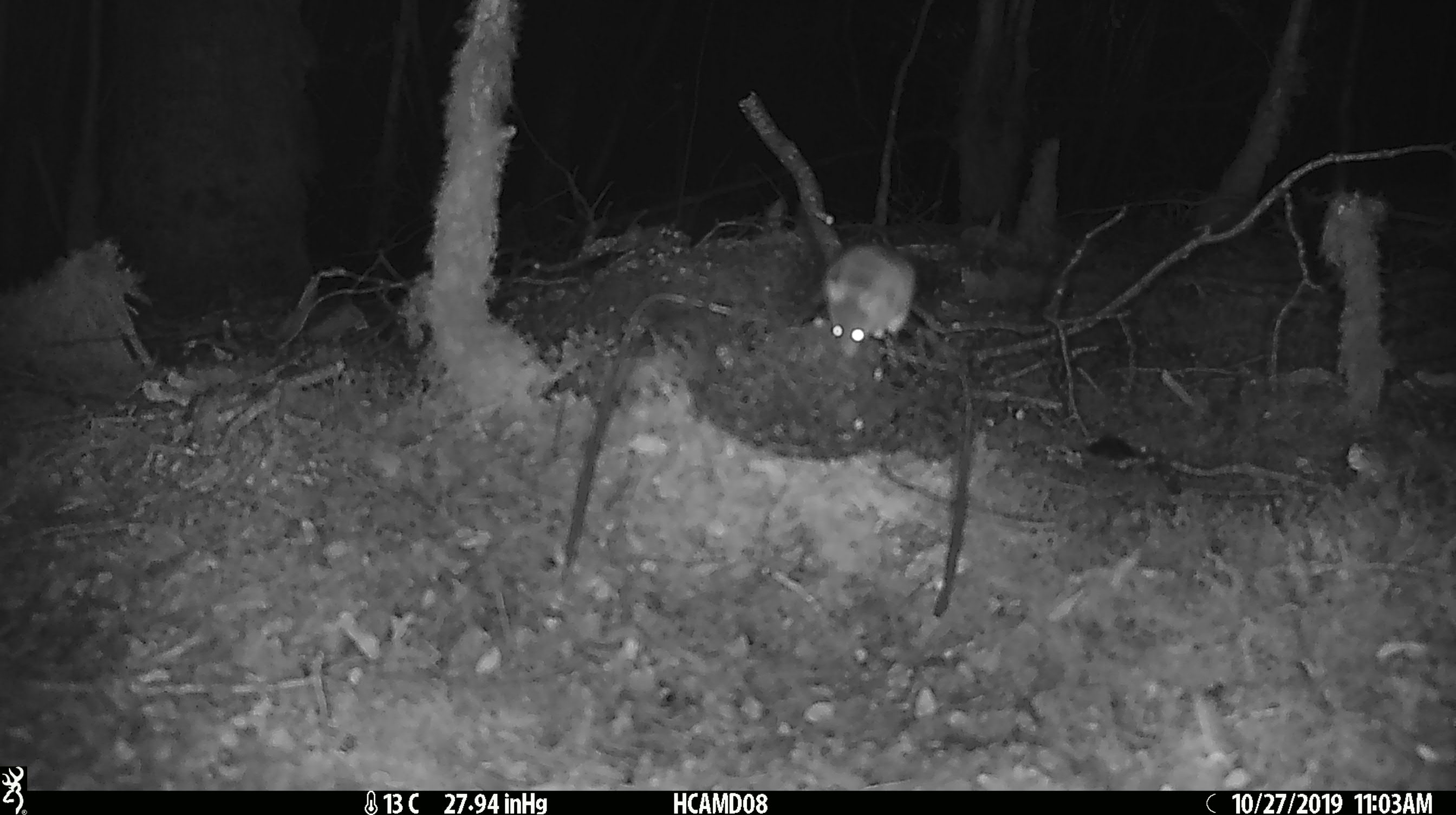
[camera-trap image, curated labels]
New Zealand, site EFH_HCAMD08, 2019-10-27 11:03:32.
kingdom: Animalia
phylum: Chordata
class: Mammalia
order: Rodentia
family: Muridae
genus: Mus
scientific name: Mus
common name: mouse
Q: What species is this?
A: Mouse (Mus).